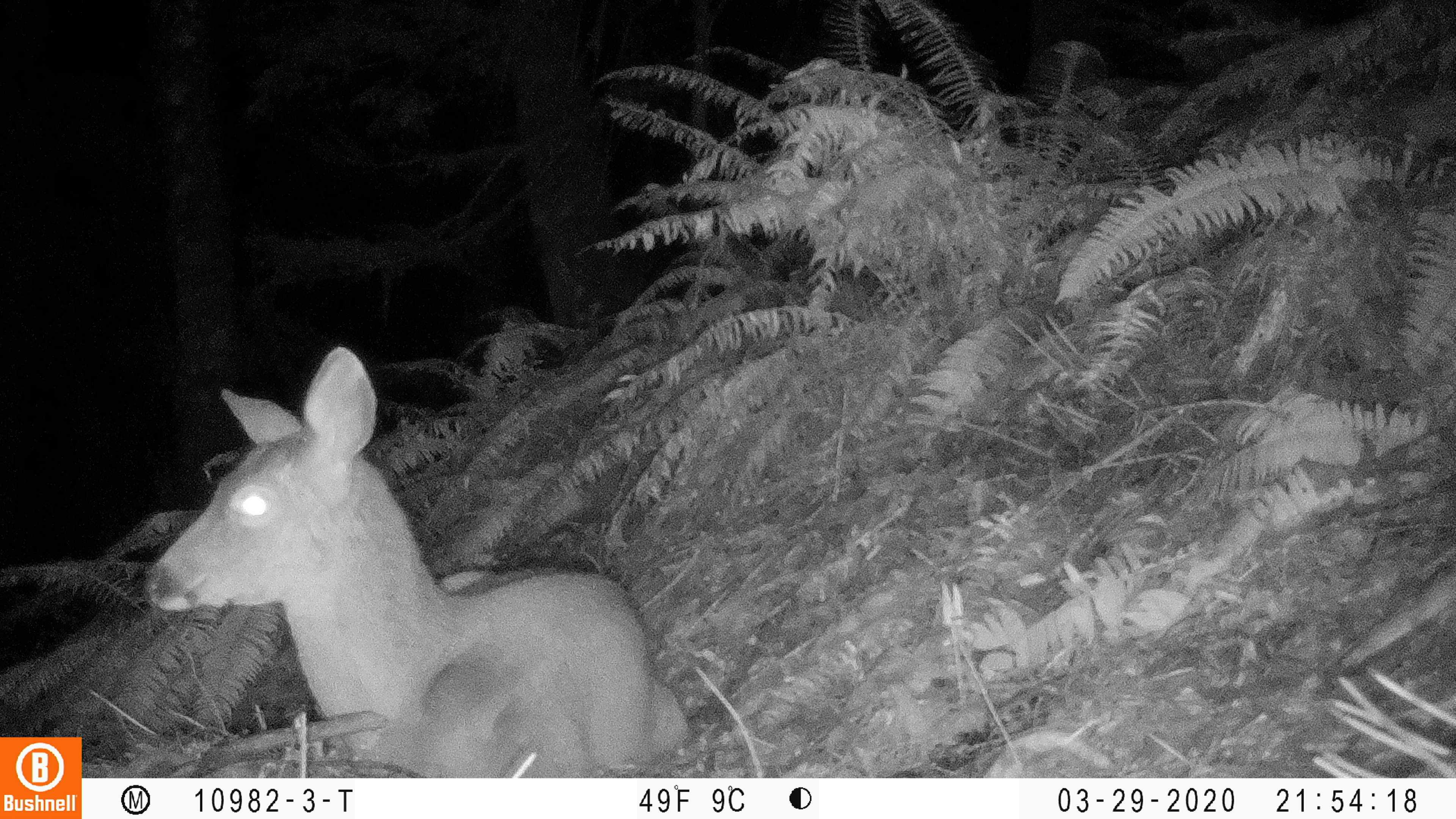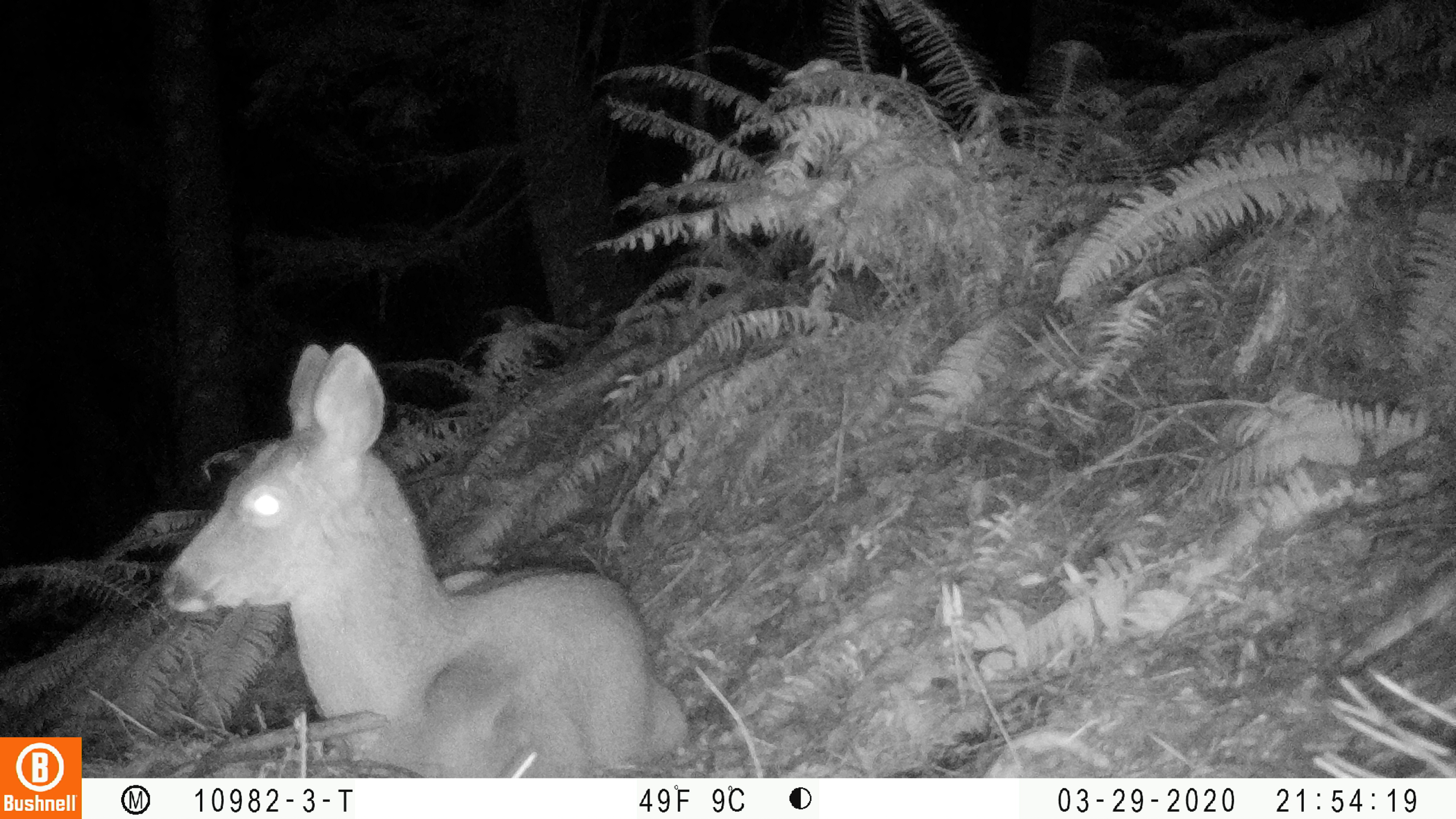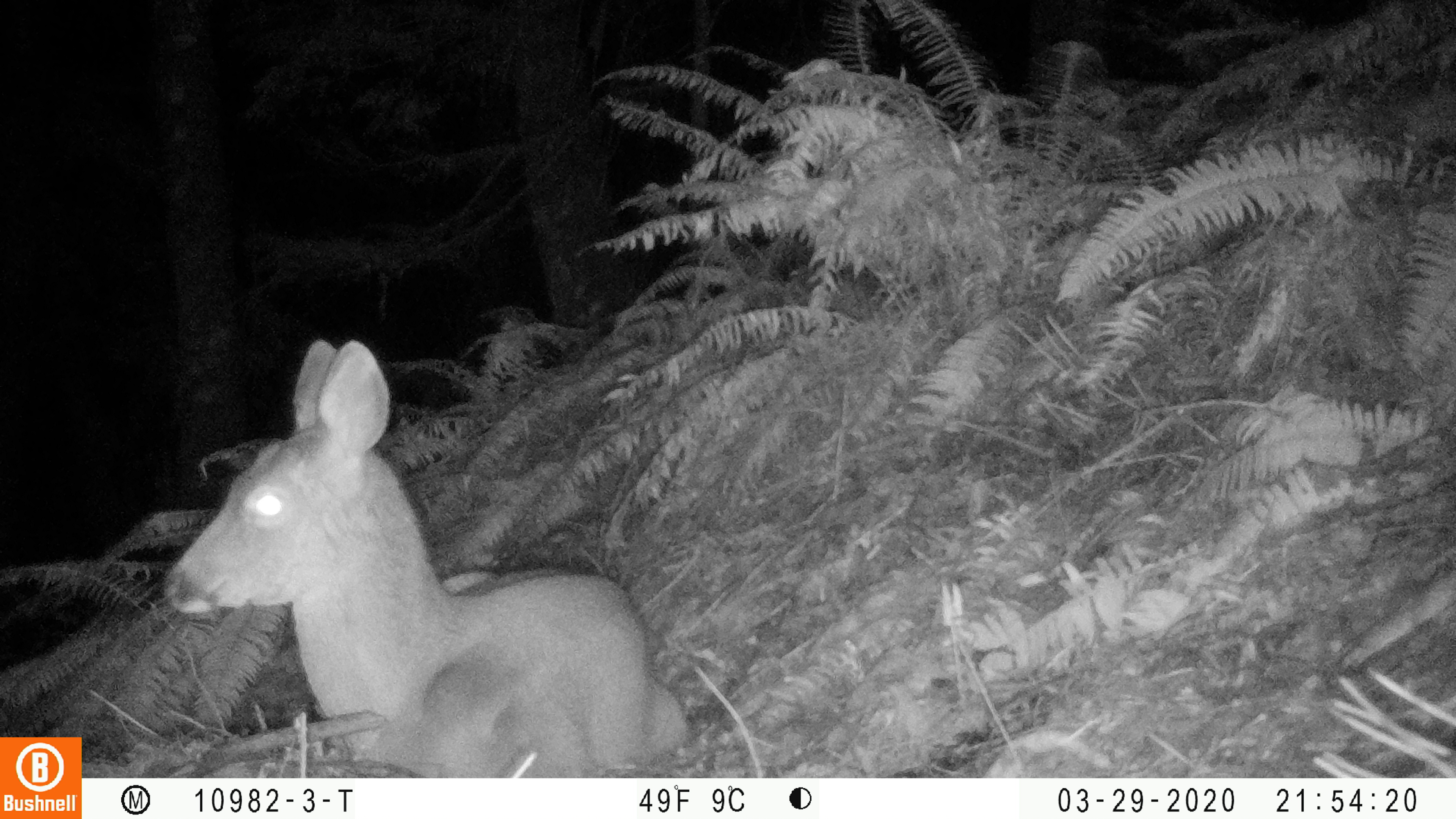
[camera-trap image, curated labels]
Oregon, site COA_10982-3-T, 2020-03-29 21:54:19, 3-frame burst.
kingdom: Animalia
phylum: Chordata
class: Mammalia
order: Artiodactyla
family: Cervidae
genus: Odocoileus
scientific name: Odocoileus hemionus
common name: black-tailed deer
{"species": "black-tailed deer (Odocoileus hemionus)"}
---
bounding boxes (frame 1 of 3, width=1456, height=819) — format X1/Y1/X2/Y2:
black-tailed deer: 135/342/706/770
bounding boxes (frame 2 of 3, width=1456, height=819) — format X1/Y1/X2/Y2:
black-tailed deer: 152/334/700/766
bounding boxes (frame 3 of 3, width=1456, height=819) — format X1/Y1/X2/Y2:
black-tailed deer: 160/328/698/770